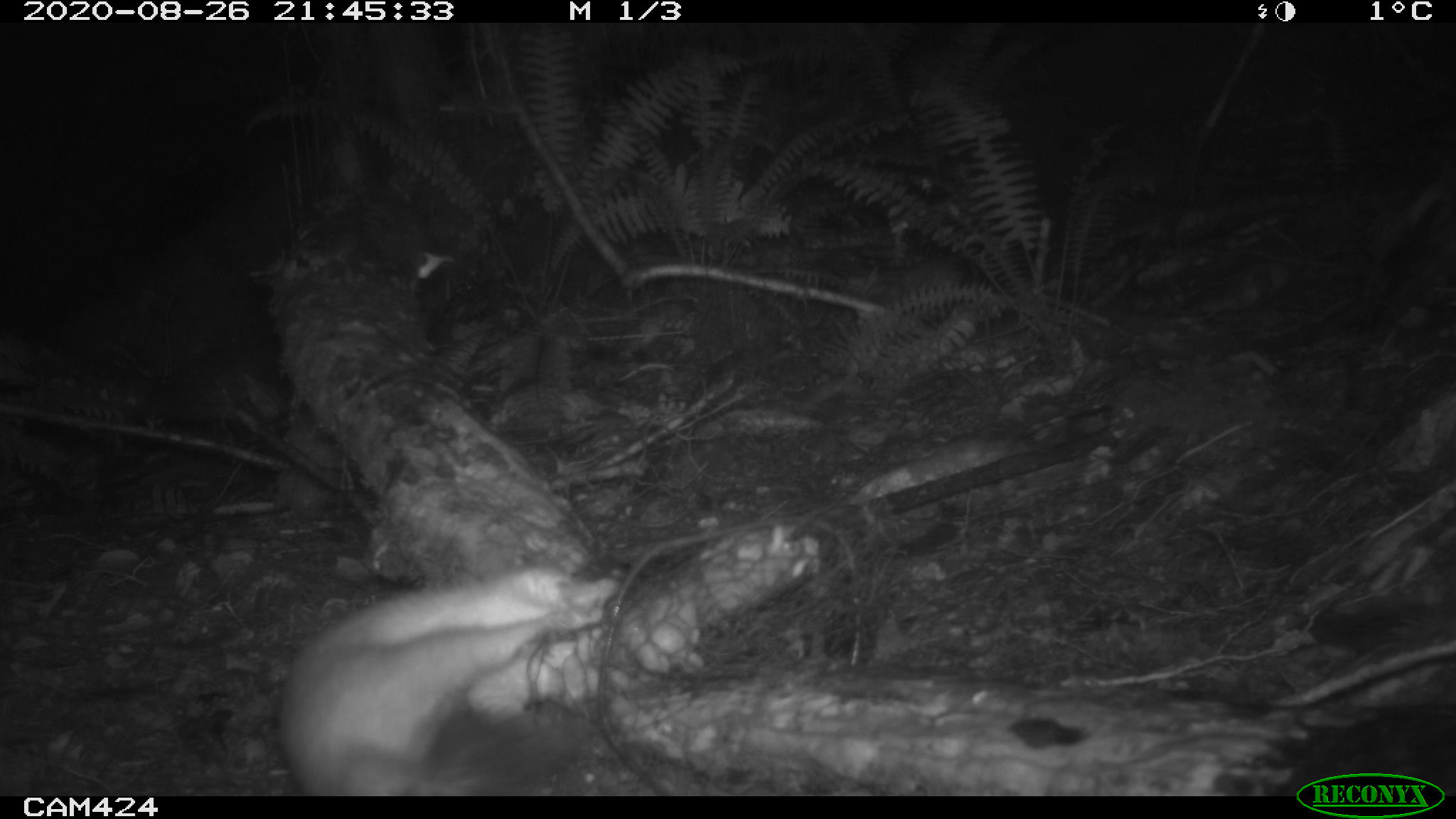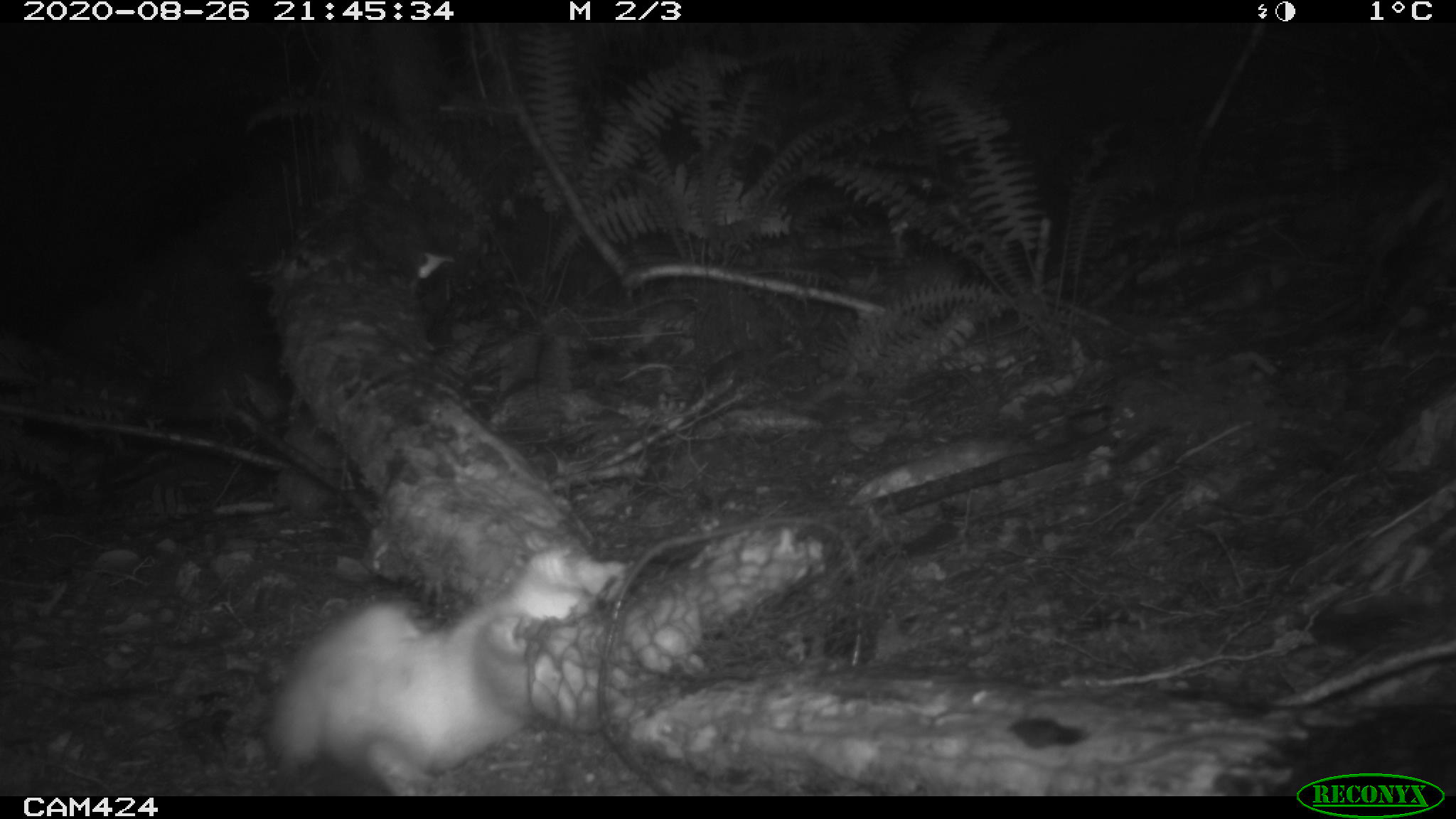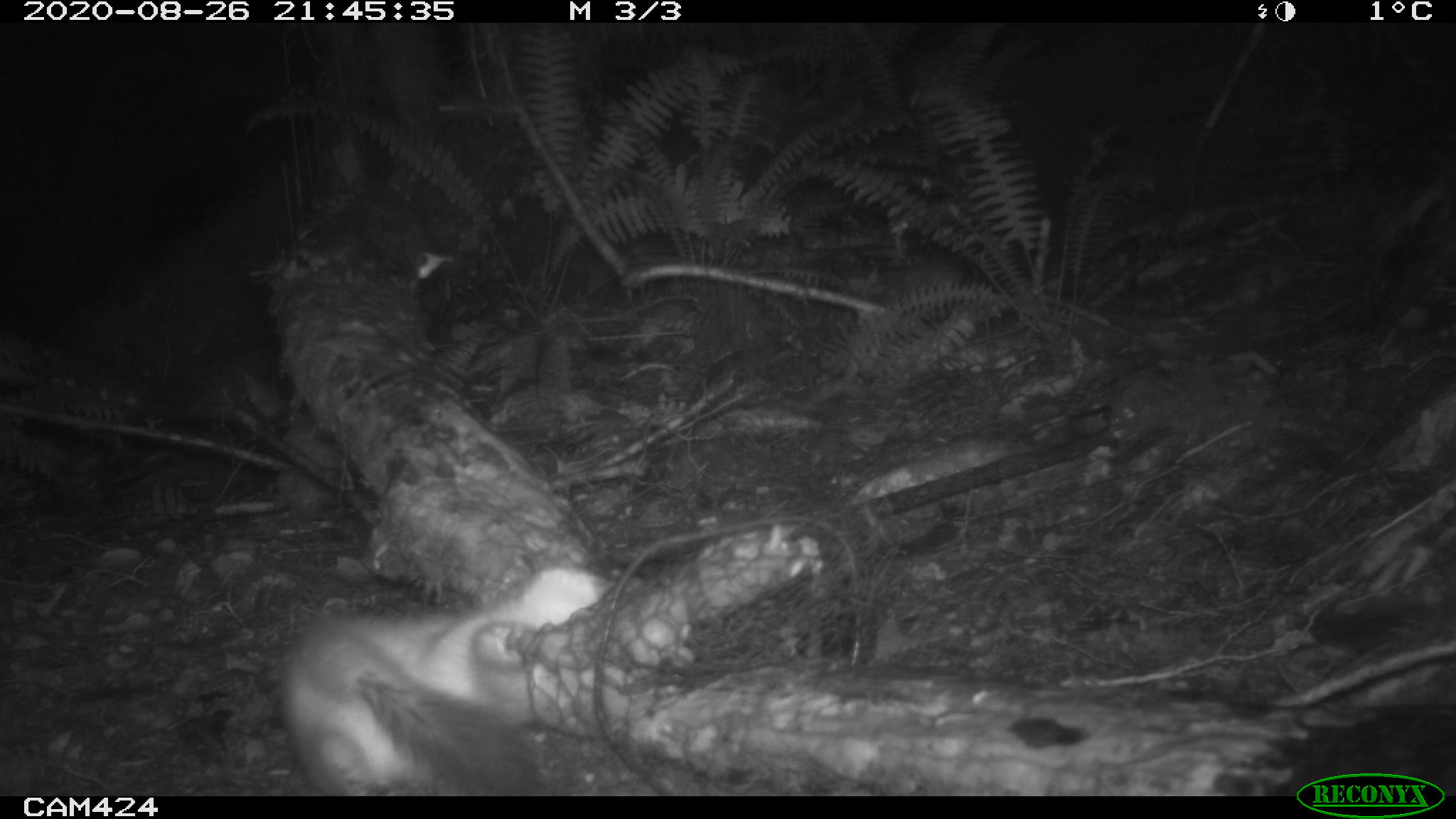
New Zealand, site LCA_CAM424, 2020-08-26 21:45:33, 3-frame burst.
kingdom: Animalia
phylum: Chordata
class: Mammalia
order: Carnivora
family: Mustelidae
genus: Mustela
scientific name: Mustela erminea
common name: stoat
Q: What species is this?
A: Stoat (Mustela erminea).